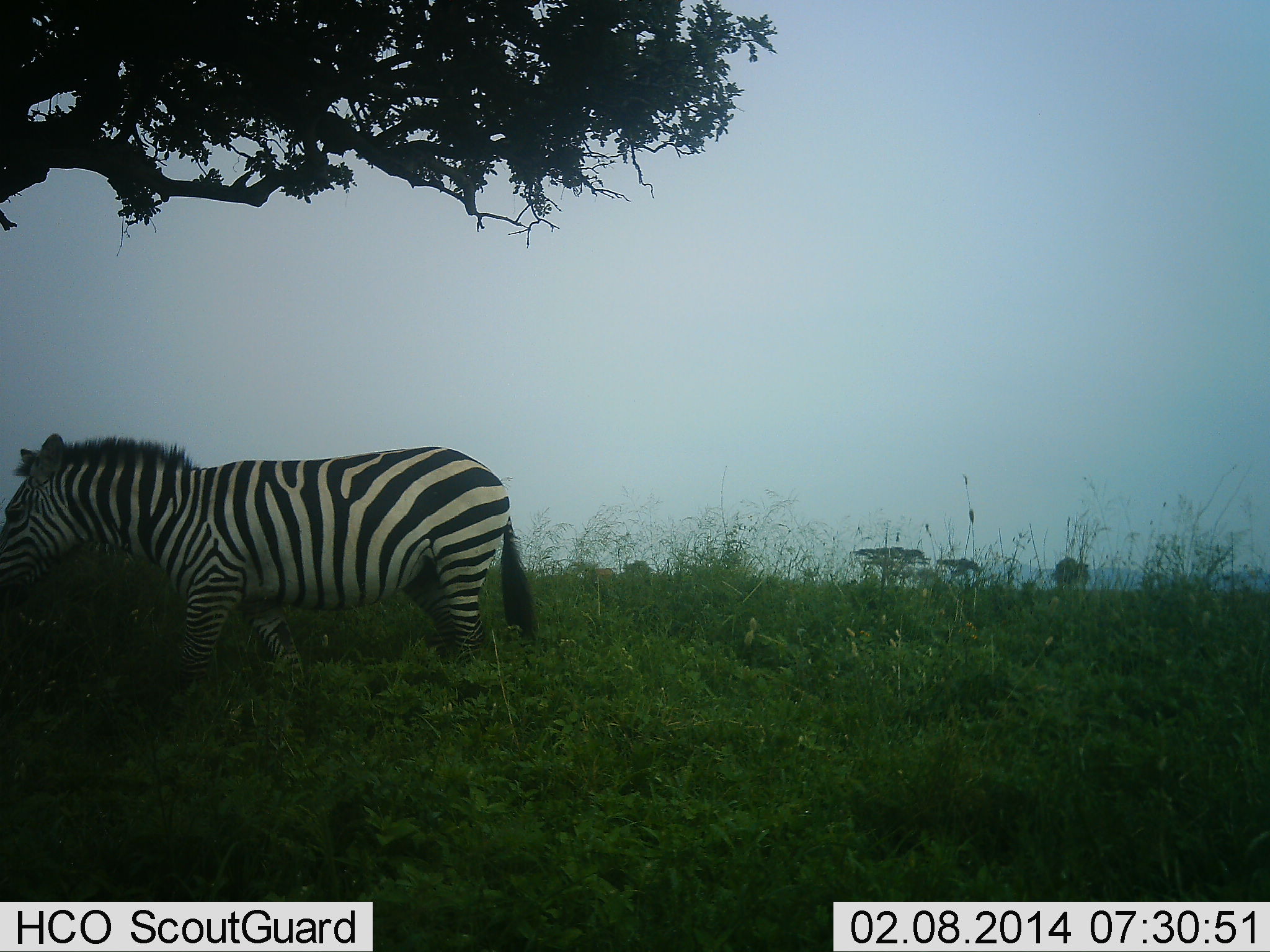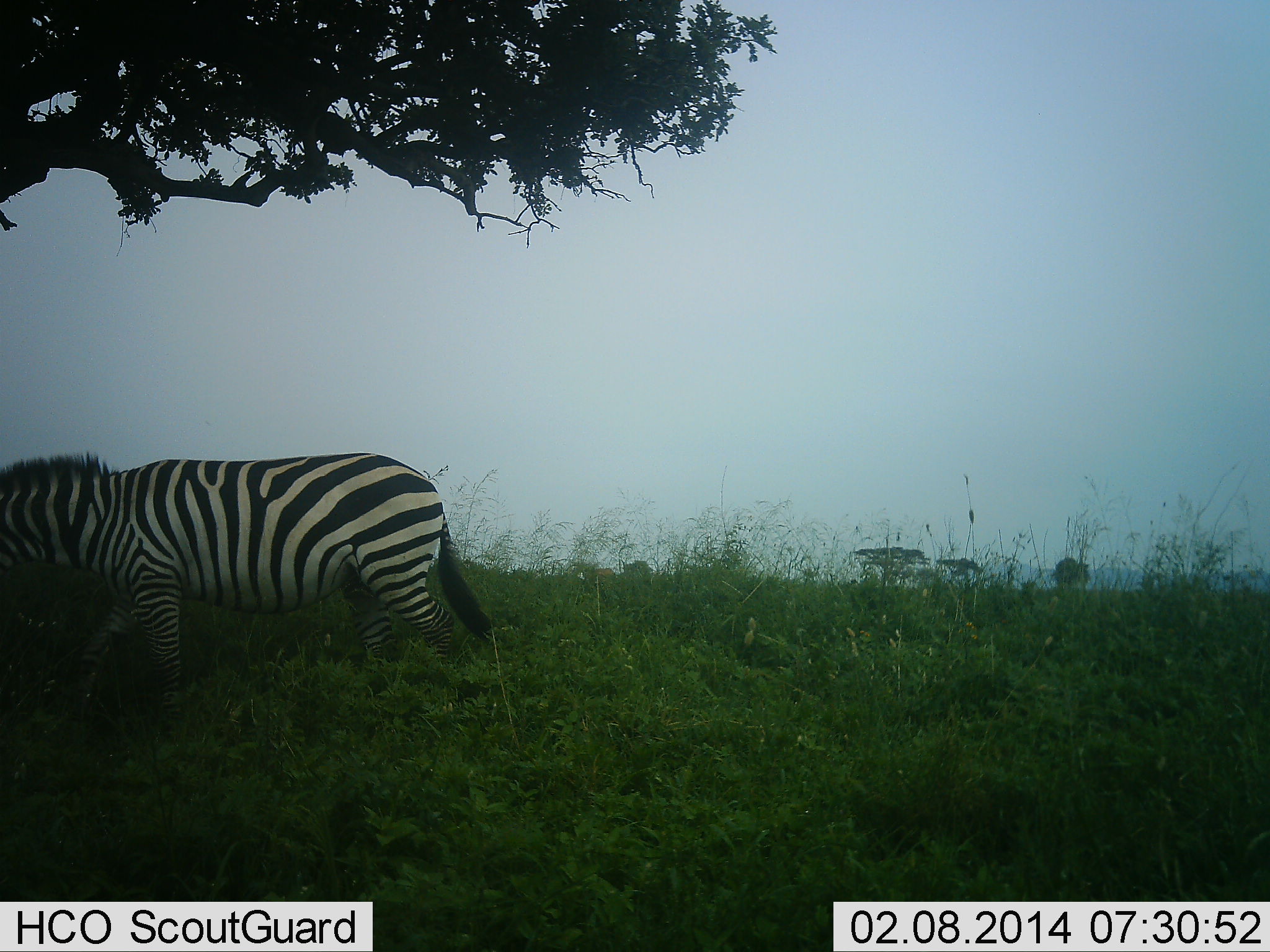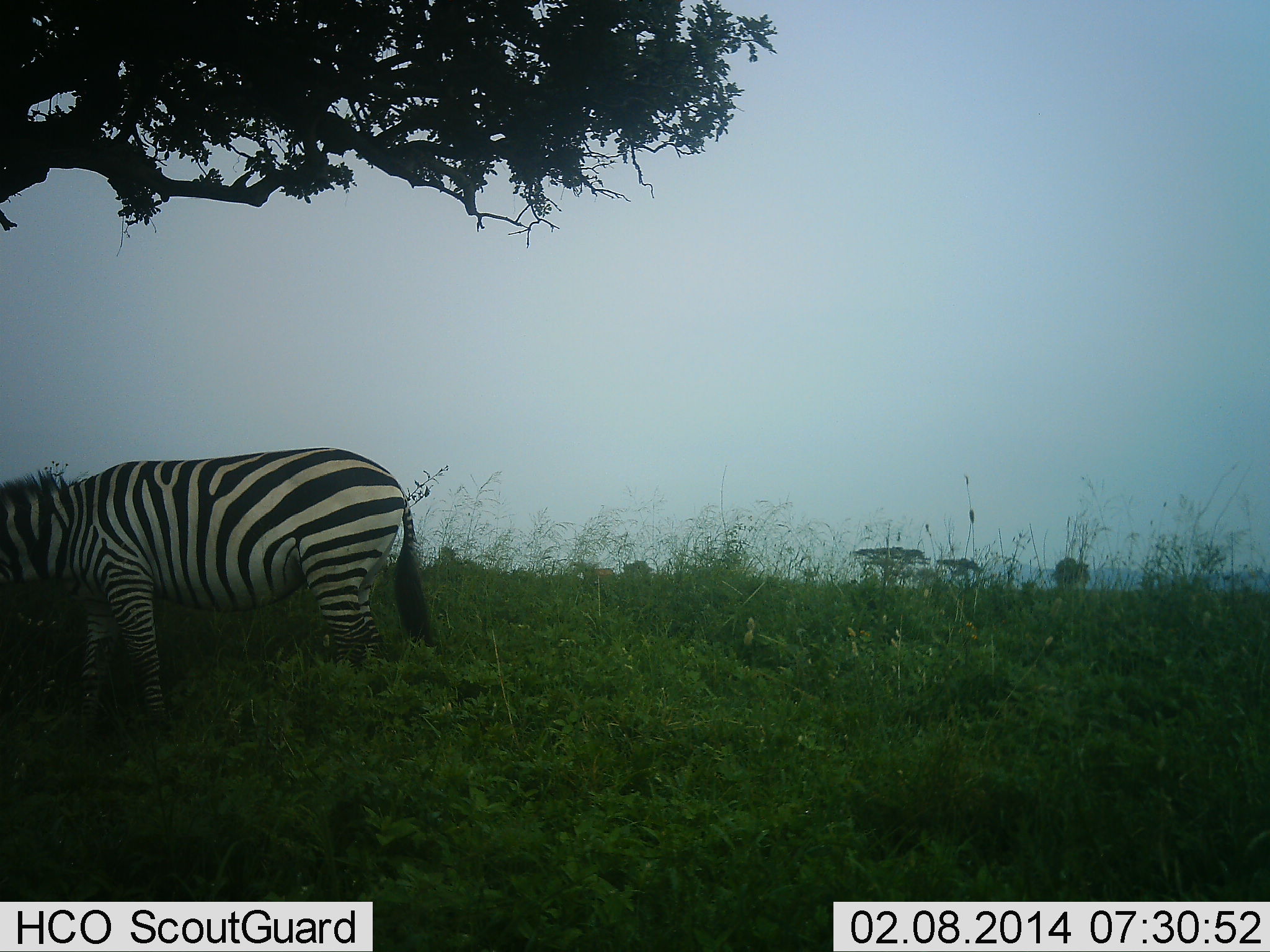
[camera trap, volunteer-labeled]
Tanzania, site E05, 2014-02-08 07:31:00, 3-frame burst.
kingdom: Animalia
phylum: Chordata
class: Mammalia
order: Perissodactyla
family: Equidae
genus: Equus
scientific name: Equus quagga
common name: plains zebra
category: zebra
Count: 1.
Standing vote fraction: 10%.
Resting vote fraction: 0%.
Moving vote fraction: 90%.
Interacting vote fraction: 0%.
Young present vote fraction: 0%.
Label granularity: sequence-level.